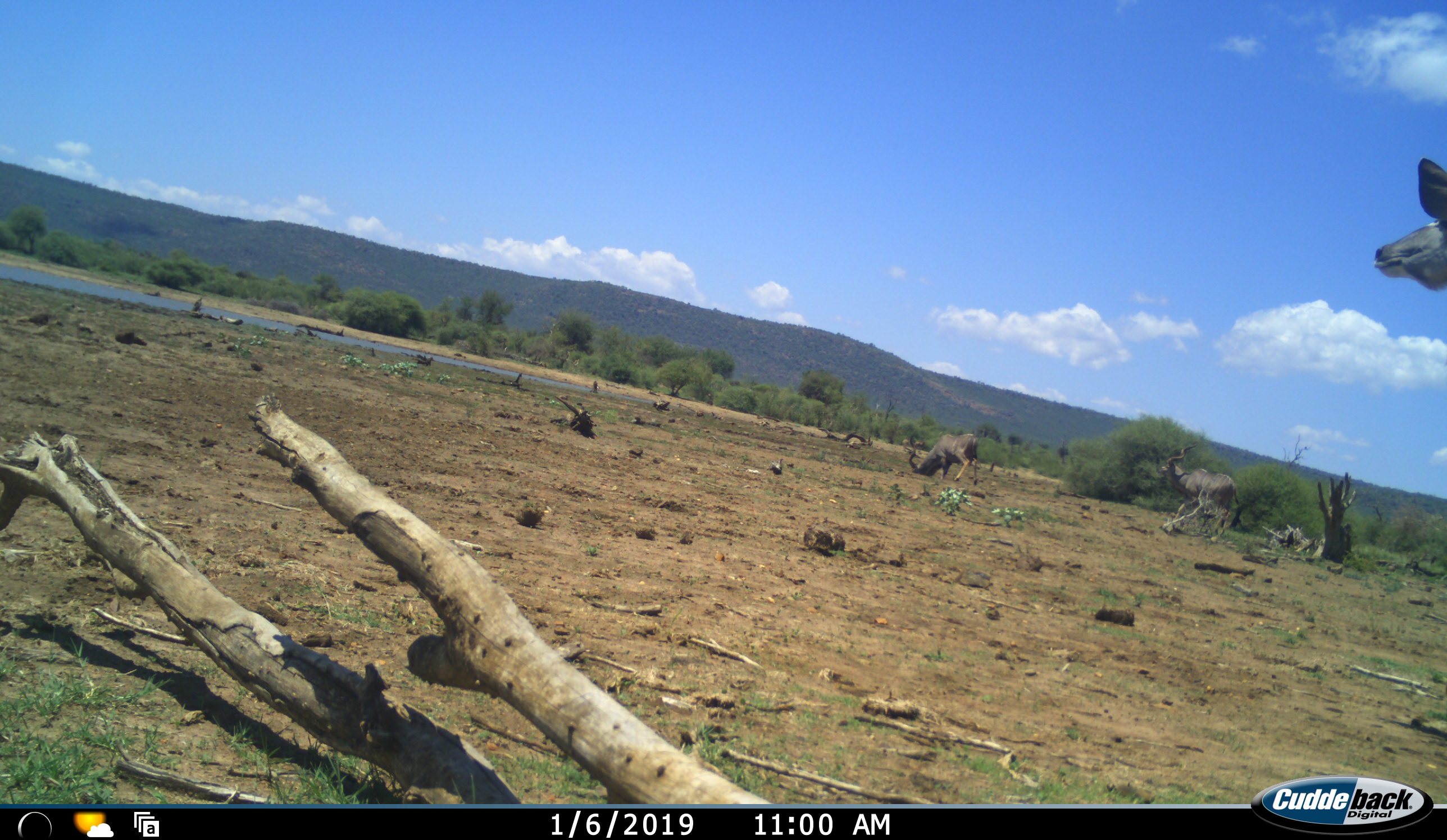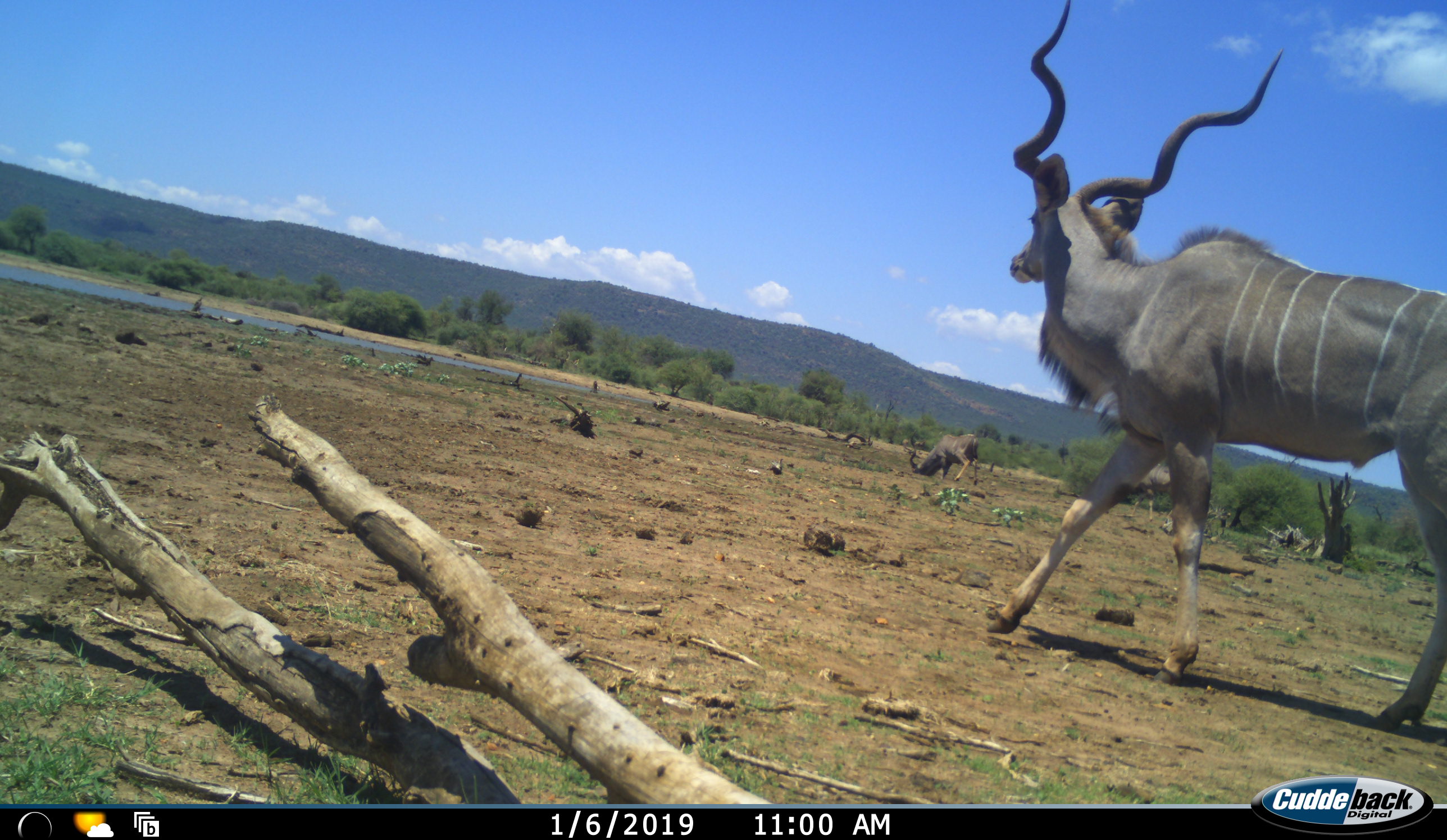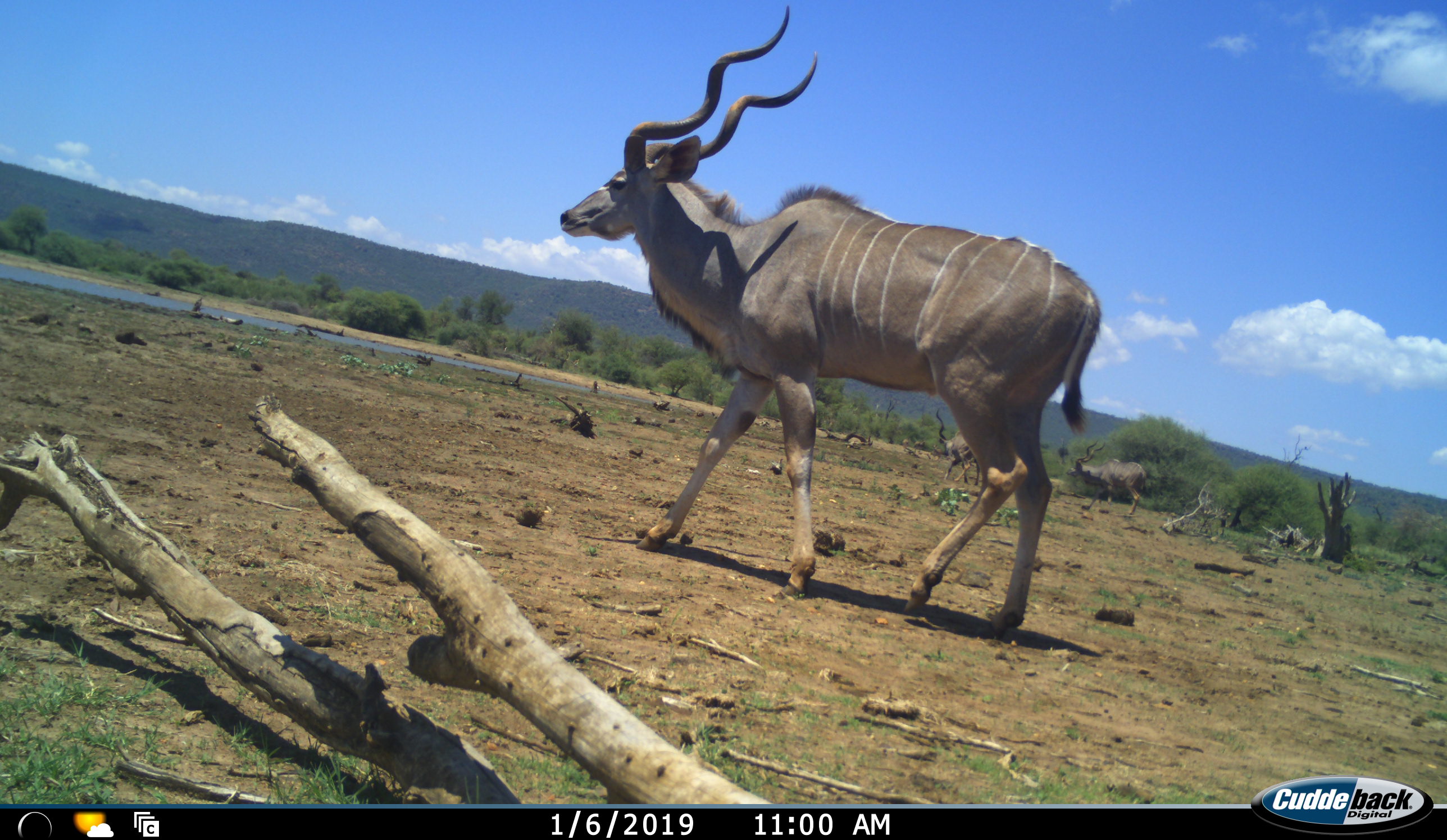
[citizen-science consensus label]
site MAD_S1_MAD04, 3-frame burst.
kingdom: Animalia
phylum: Chordata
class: Mammalia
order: Artiodactyla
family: Bovidae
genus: Tragelaphus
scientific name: Tragelaphus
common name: kudu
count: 3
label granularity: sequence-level